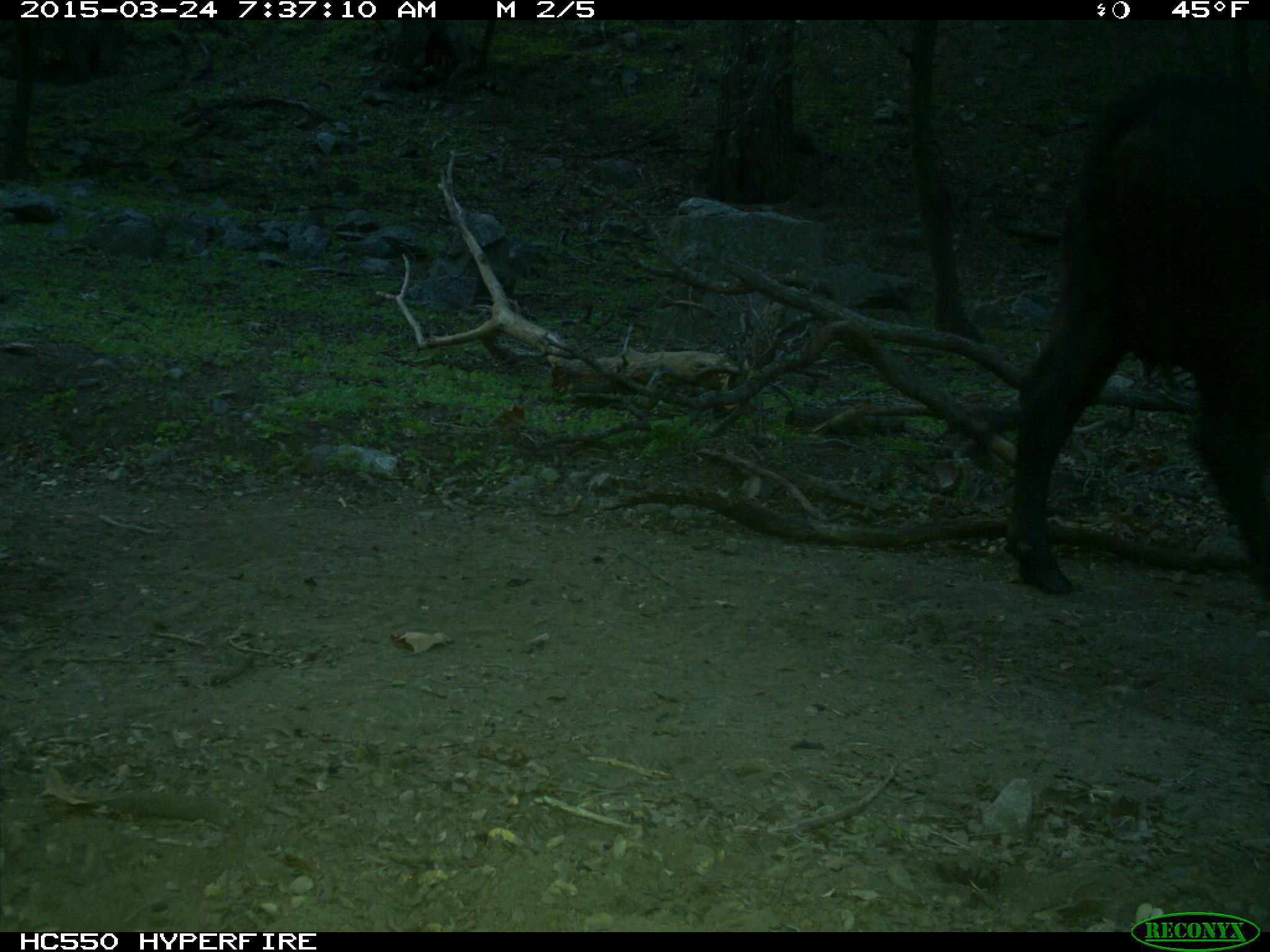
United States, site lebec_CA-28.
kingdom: Animalia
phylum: Chordata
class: Mammalia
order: Artiodactyla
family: Bovidae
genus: Bos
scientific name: Bos taurus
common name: domestic cow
Bos taurus (domestic cow).